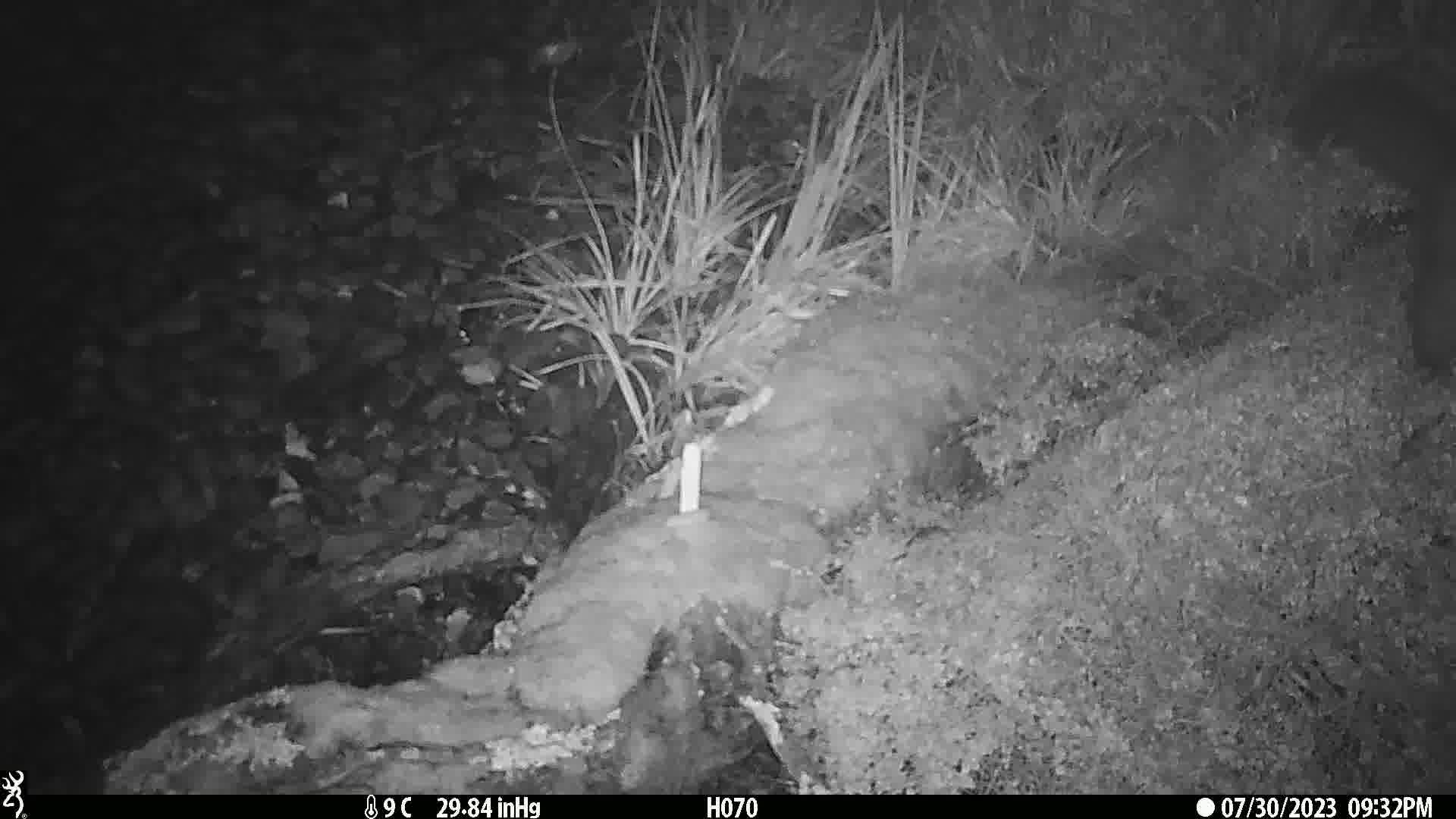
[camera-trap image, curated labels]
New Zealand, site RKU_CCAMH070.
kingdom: Animalia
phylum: Chordata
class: Mammalia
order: Diprotodontia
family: Phalangeridae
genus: Trichosurus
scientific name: Trichosurus vulpecula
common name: common brushtail possum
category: possum